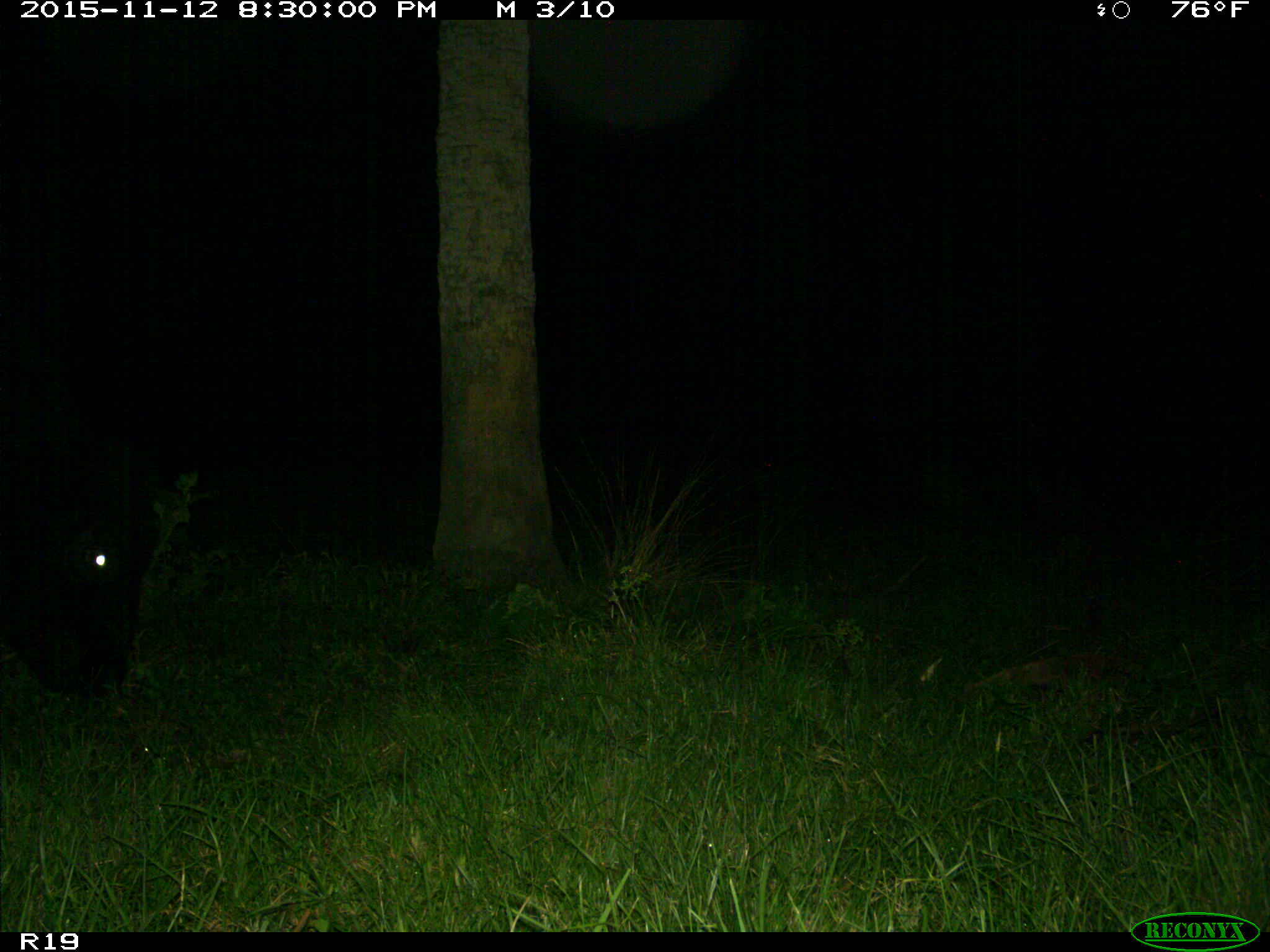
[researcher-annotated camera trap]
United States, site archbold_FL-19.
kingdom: Animalia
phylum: Chordata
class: Mammalia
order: Artiodactyla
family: Bovidae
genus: Bos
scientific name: Bos taurus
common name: domestic cow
Bos taurus (domestic cow).